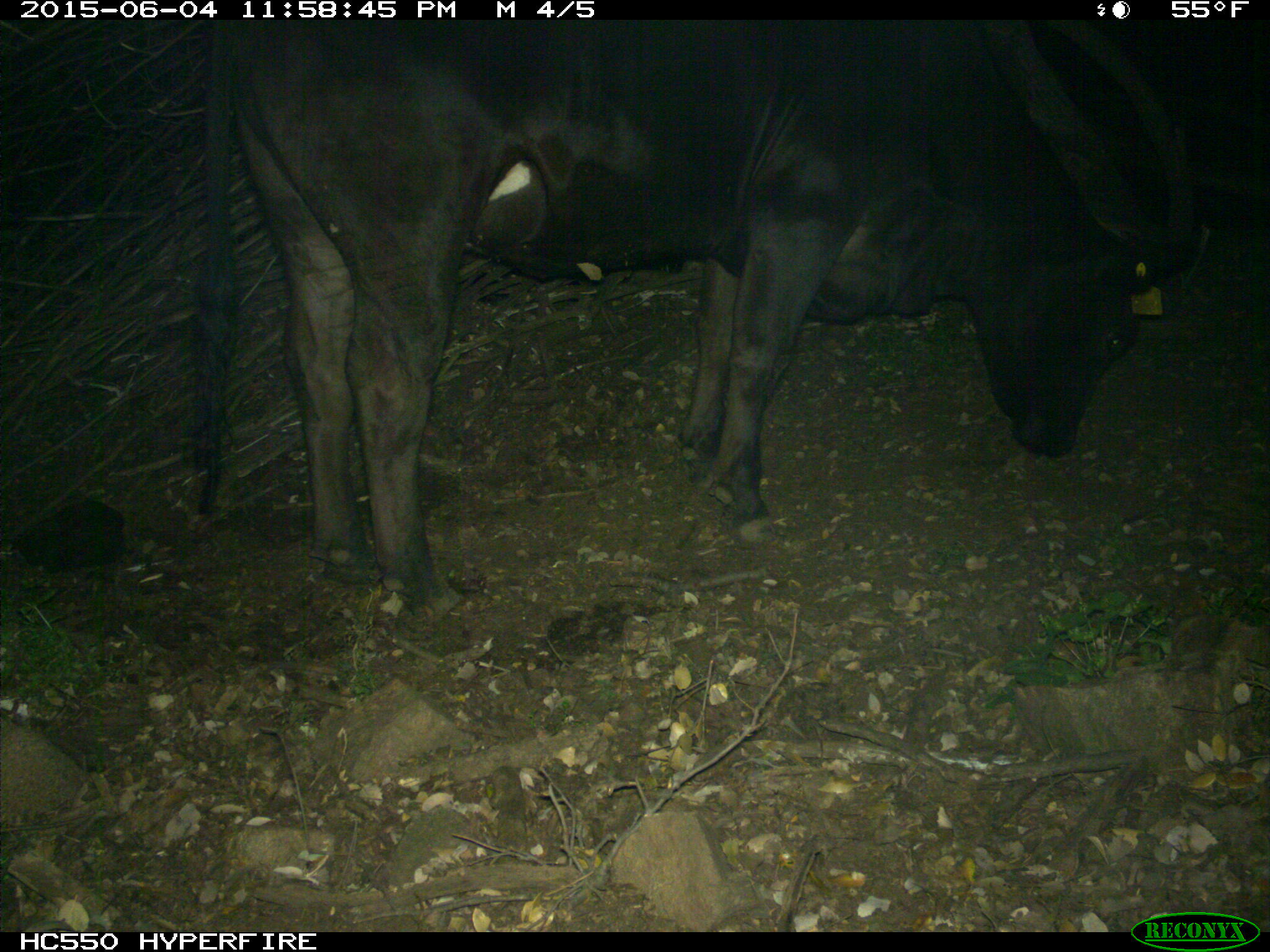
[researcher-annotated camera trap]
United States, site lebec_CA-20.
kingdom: Animalia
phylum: Chordata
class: Mammalia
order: Artiodactyla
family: Bovidae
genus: Bos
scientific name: Bos taurus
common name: domestic cow